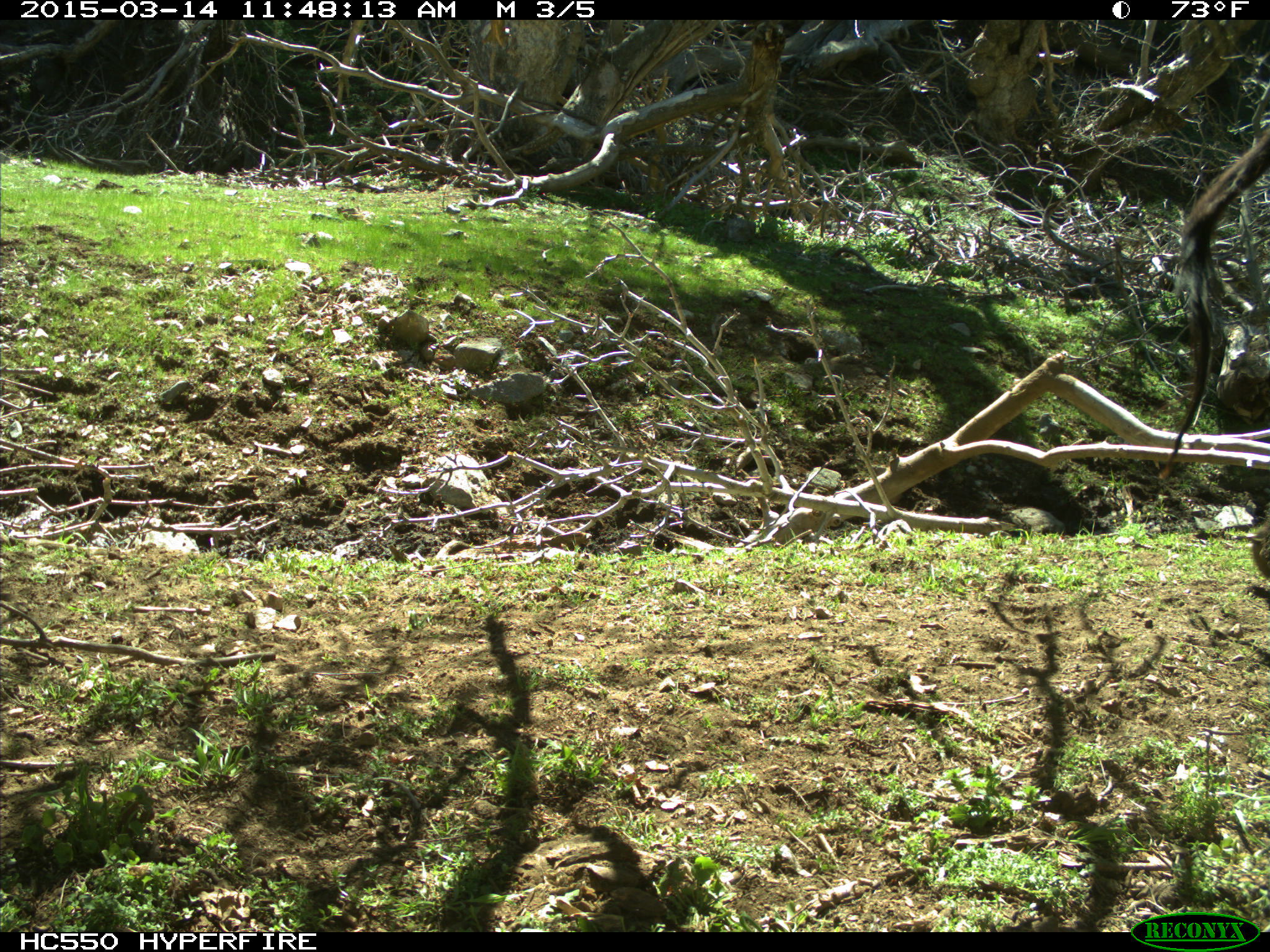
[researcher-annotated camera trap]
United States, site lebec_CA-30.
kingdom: Animalia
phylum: Chordata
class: Mammalia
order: Artiodactyla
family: Bovidae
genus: Bos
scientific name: Bos taurus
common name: domestic cow